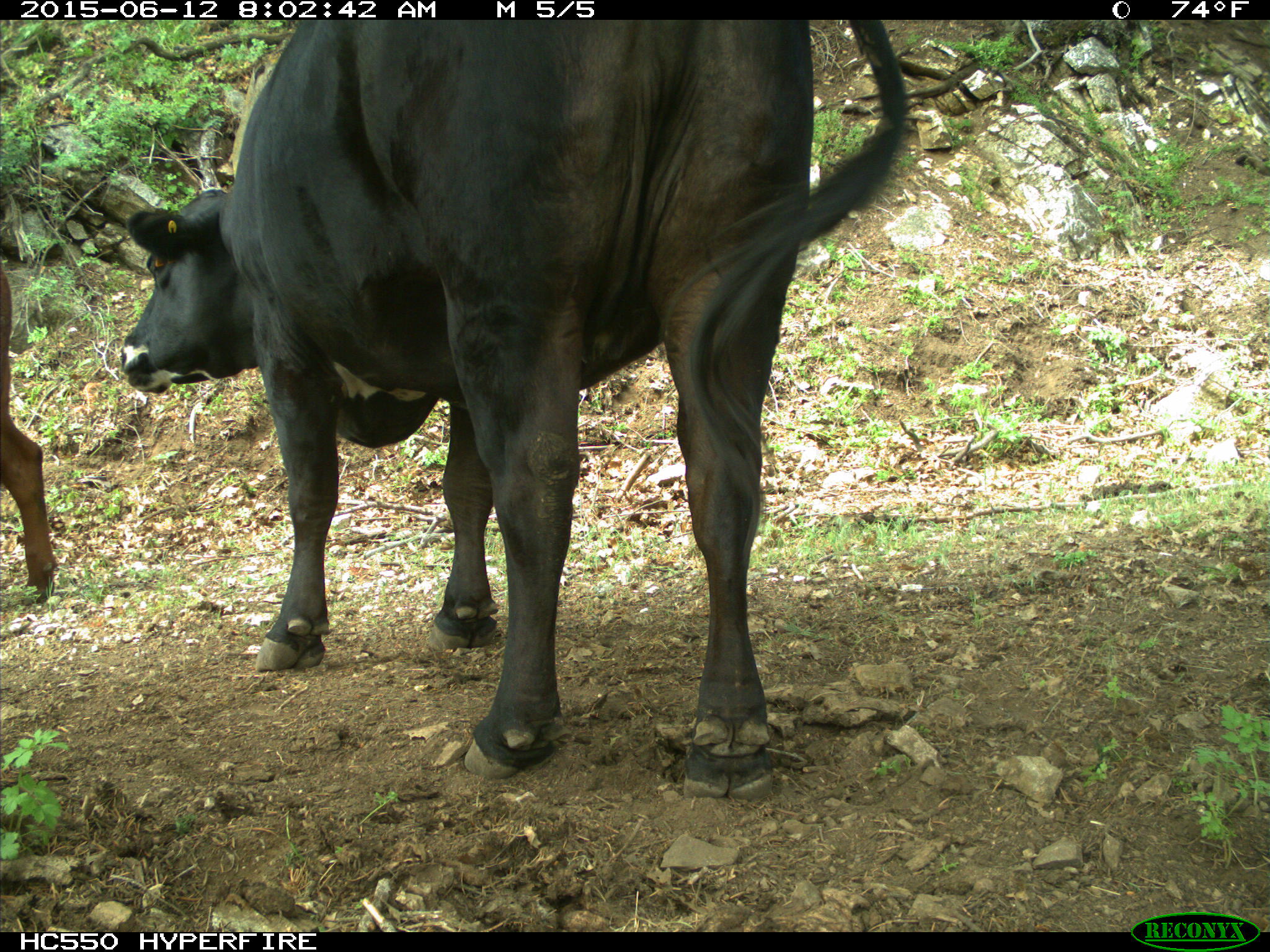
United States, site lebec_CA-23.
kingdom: Animalia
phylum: Chordata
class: Mammalia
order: Artiodactyla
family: Bovidae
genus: Bos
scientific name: Bos taurus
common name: domestic cow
Bos taurus (domestic cow).